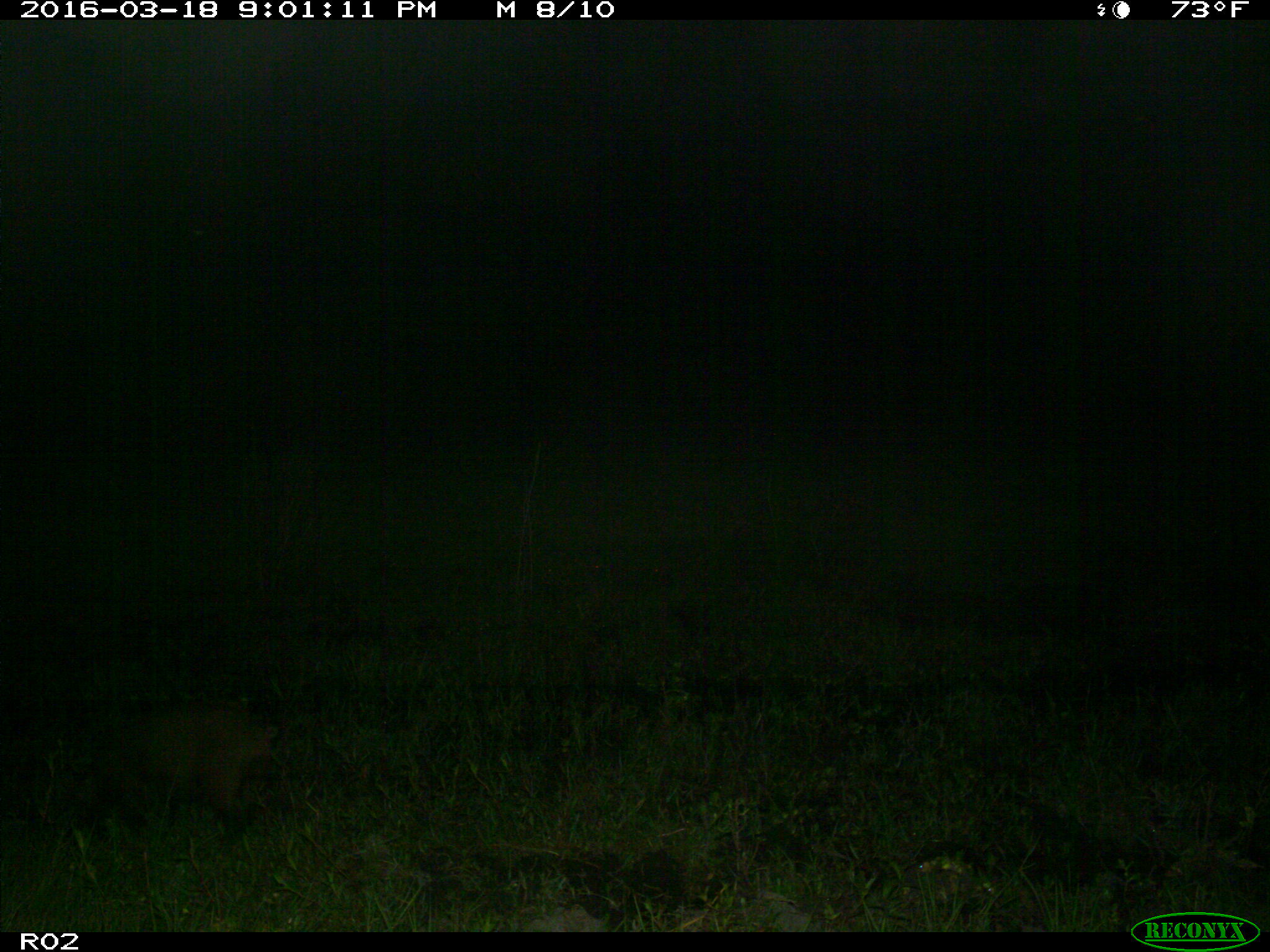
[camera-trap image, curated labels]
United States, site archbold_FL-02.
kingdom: Animalia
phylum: Chordata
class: Mammalia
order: Artiodactyla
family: Suidae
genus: Sus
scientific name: Sus scrofa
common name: wild boar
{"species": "Sus scrofa (wild boar)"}